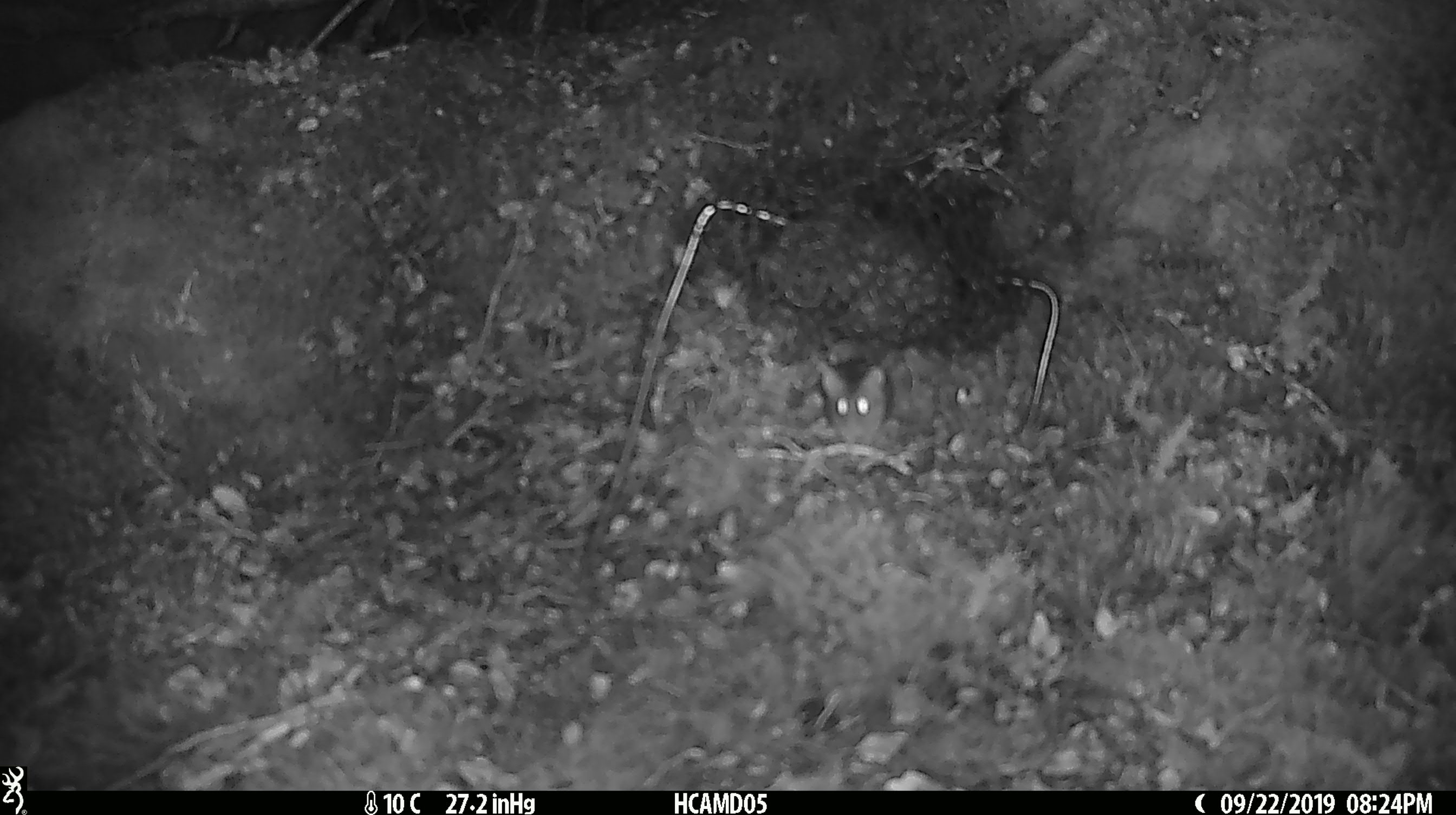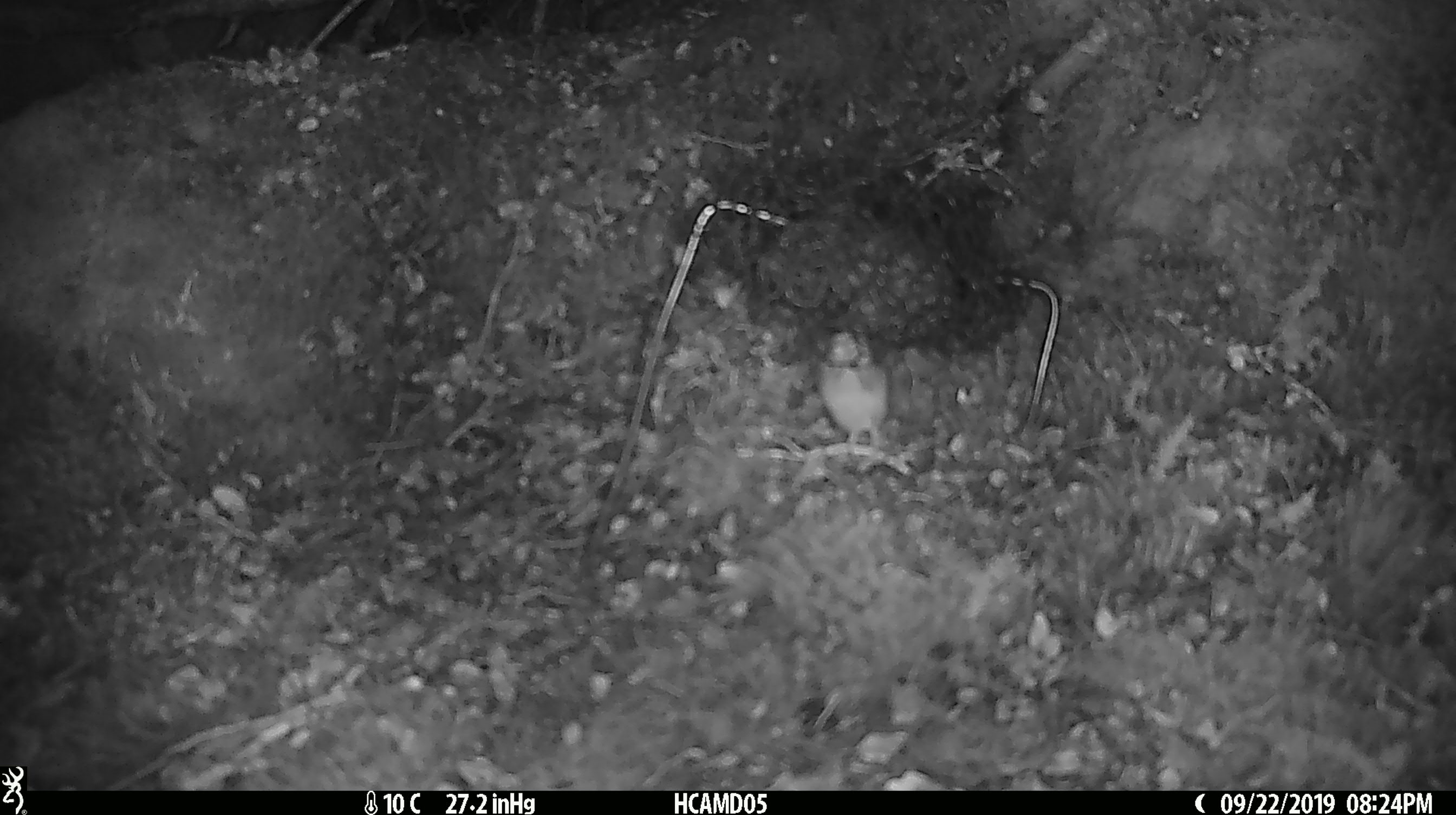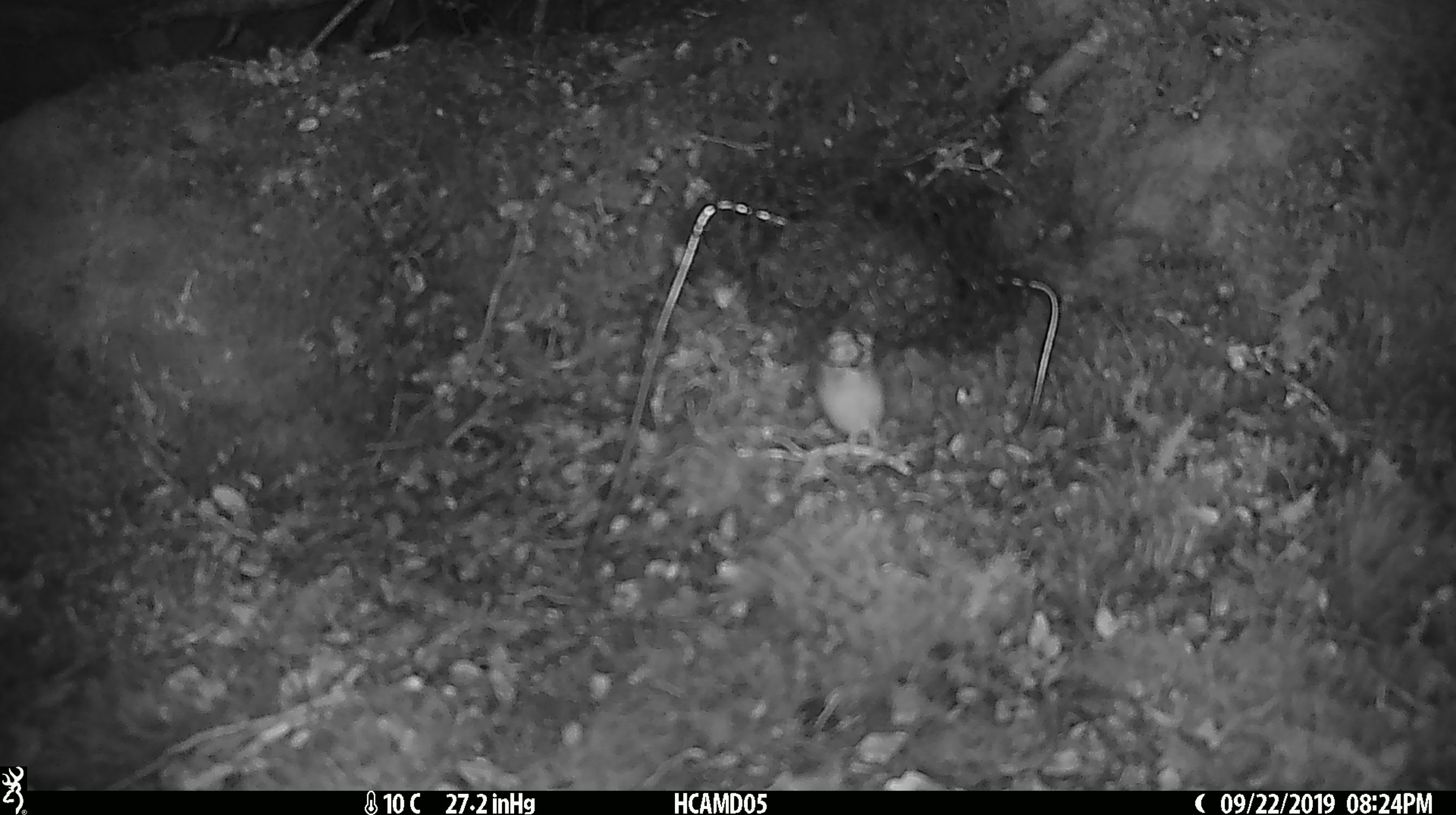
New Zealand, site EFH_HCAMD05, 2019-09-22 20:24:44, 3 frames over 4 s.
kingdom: Animalia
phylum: Chordata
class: Mammalia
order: Rodentia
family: Muridae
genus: Mus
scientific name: Mus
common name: mouse